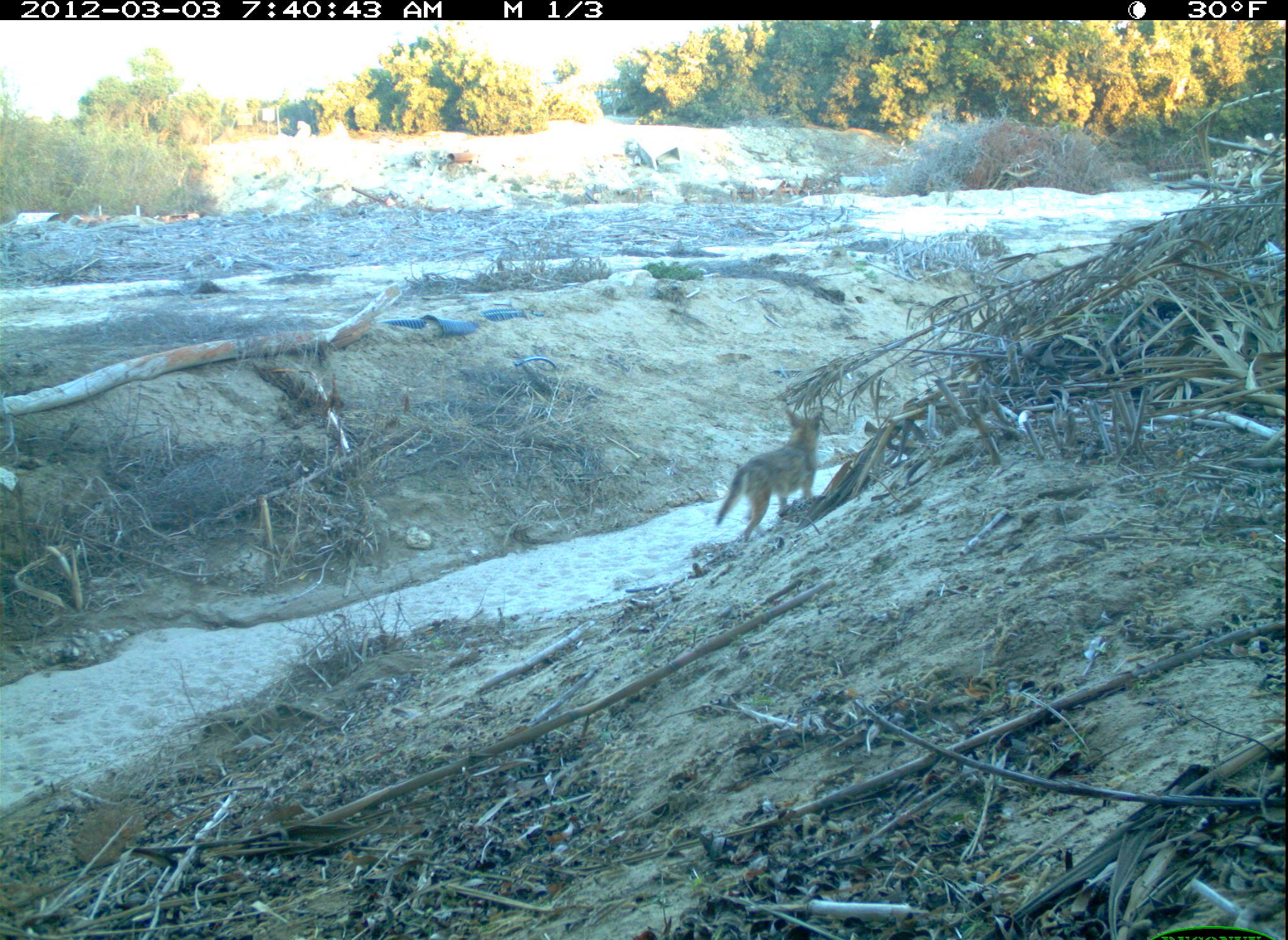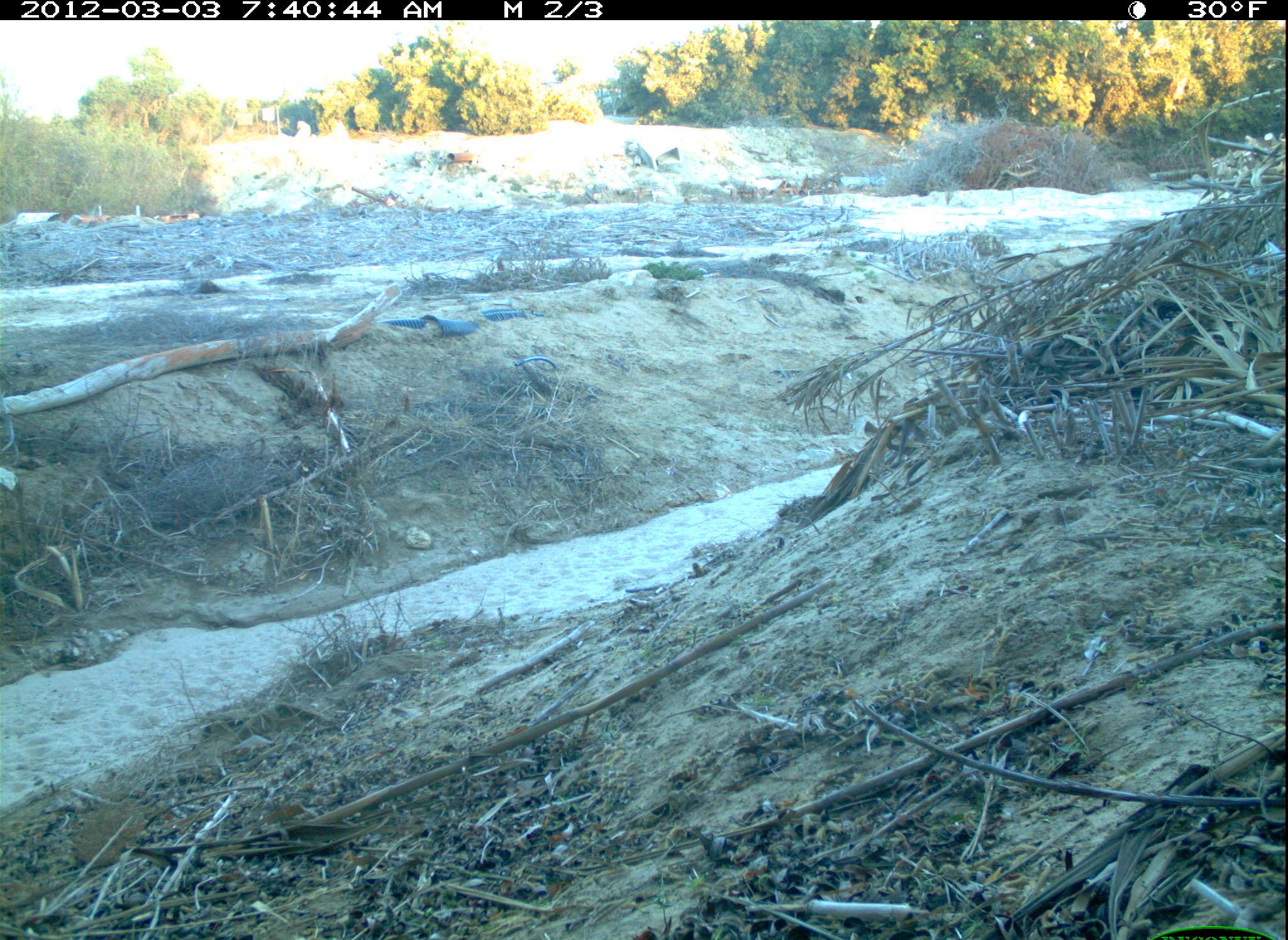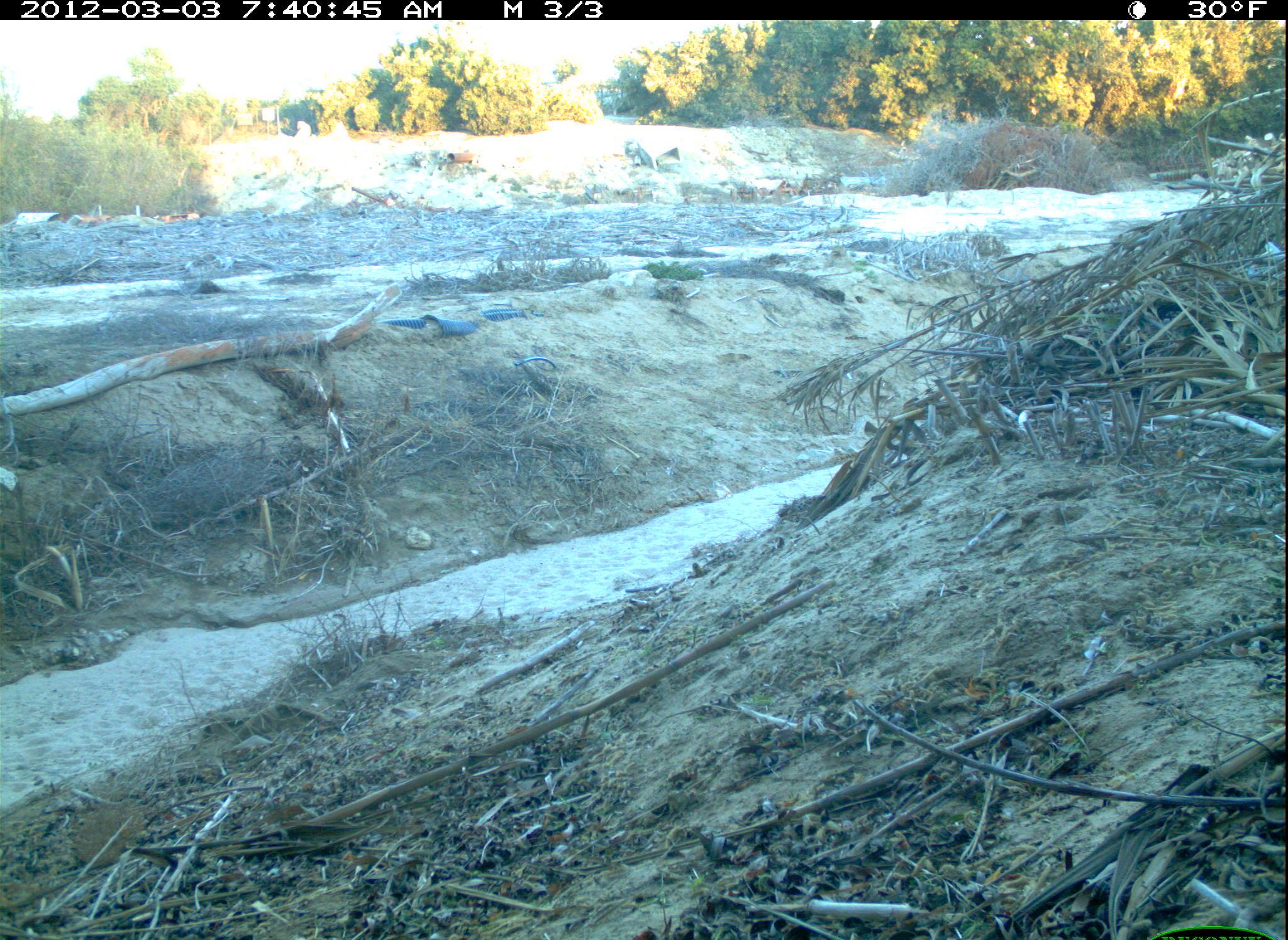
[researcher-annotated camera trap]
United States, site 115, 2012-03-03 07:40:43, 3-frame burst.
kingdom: Animalia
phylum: Chordata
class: Mammalia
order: Carnivora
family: Canidae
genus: Canis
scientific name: Canis latrans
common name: coyote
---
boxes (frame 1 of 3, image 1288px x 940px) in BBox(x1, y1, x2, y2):
coyote: BBox(712, 398, 834, 552)